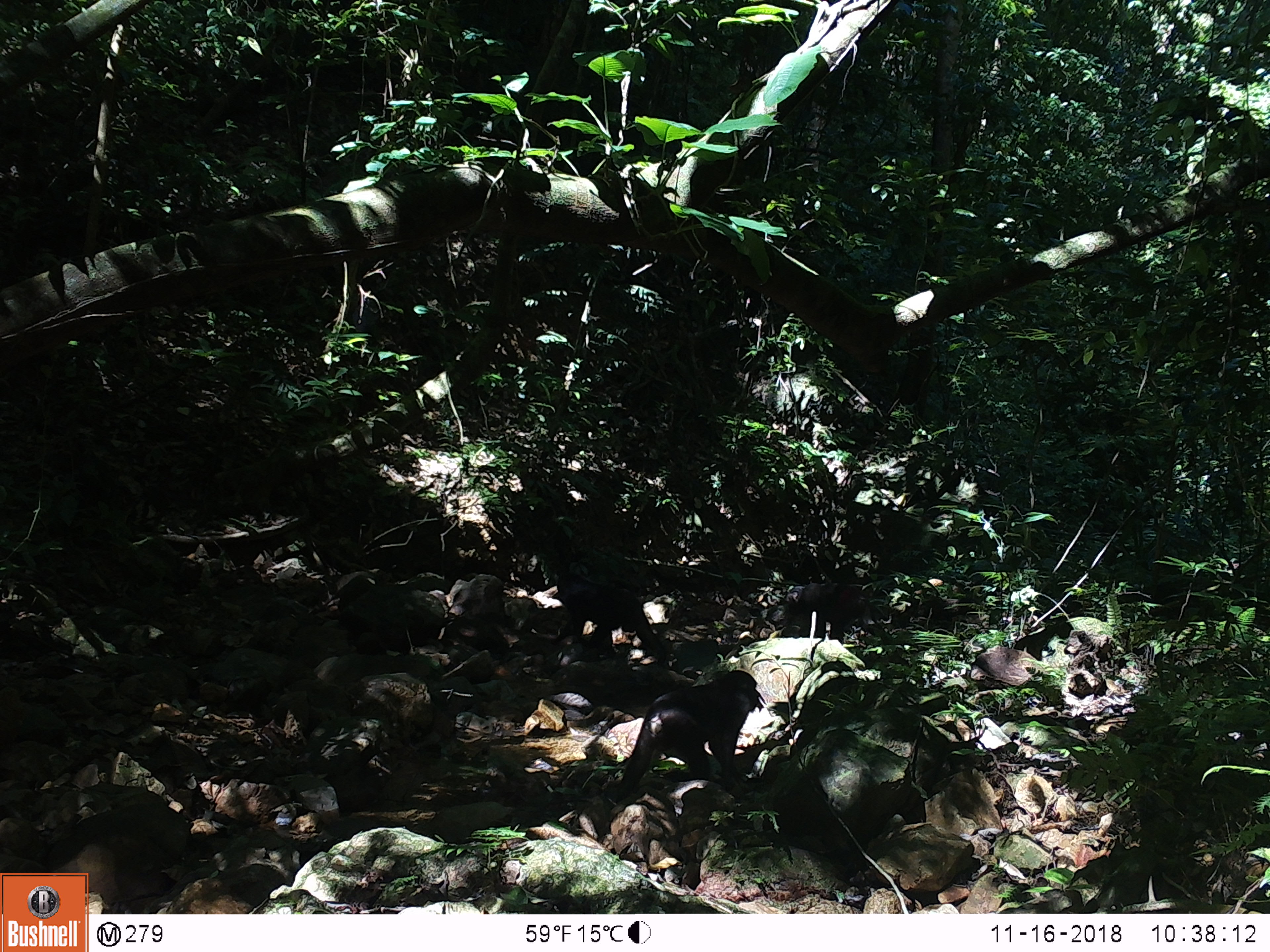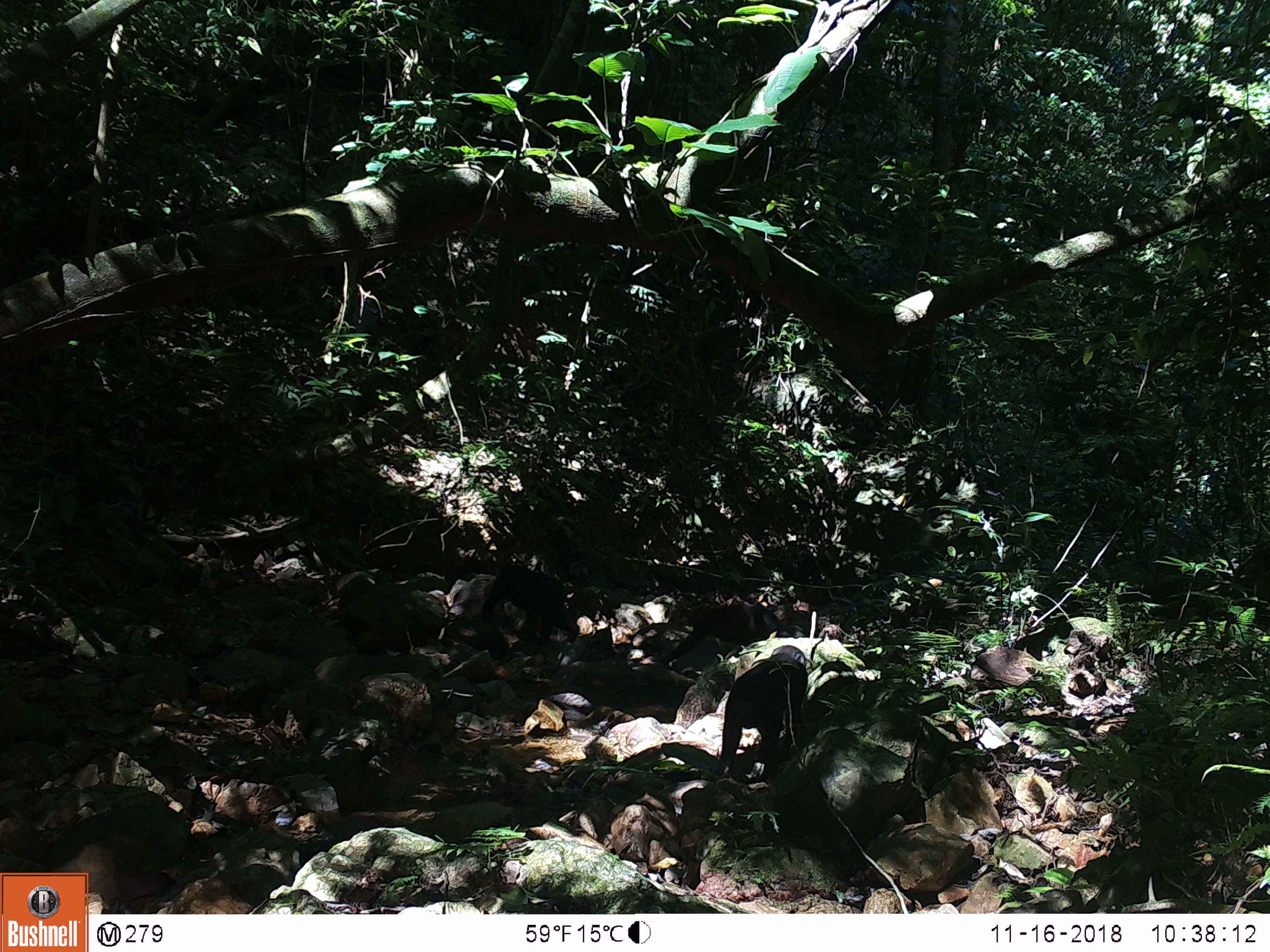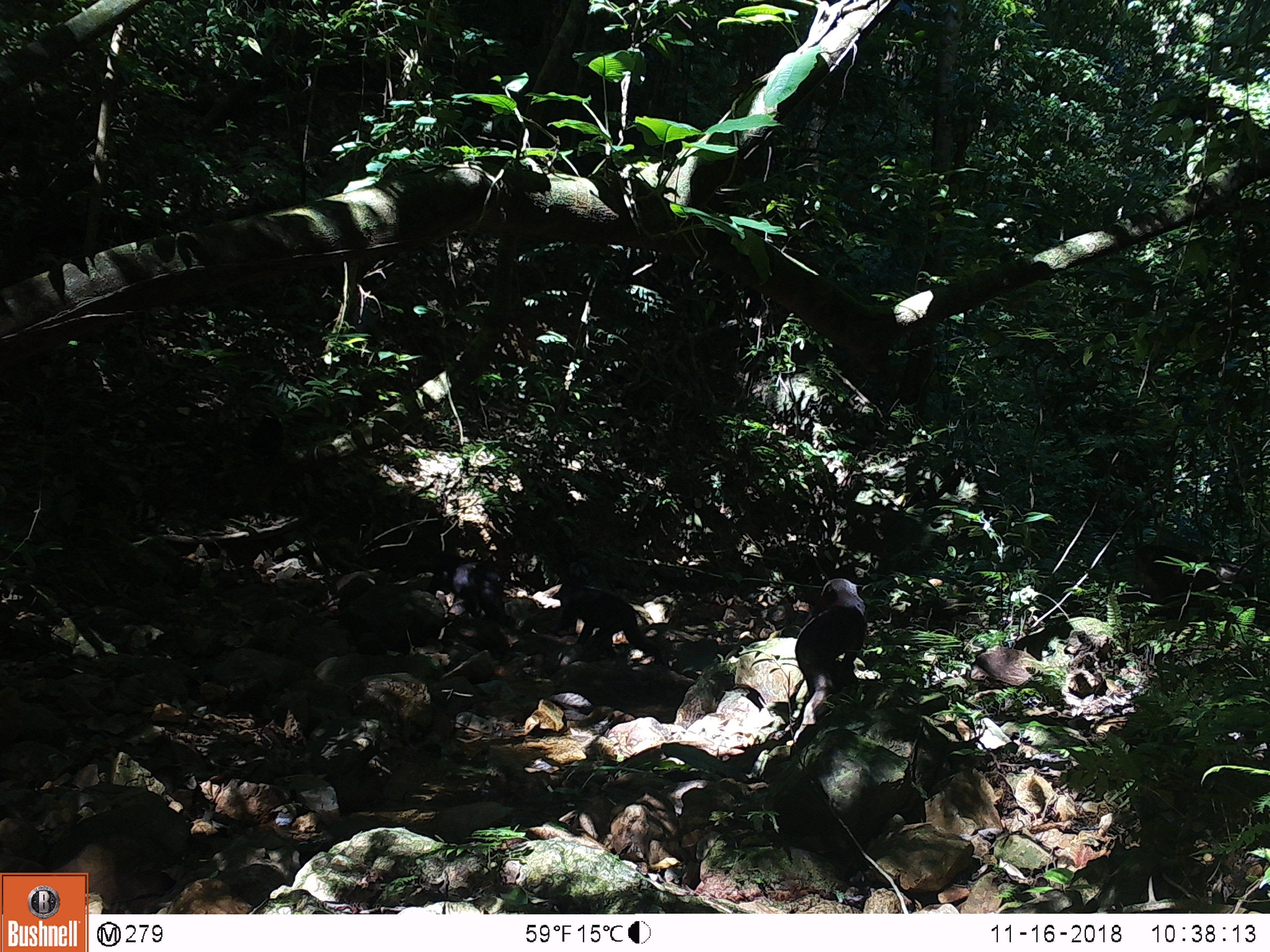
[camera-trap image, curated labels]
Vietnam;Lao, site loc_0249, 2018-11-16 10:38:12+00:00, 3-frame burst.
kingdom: Animalia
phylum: Chordata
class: Mammalia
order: Primates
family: Cercopithecidae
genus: Macaca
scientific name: Macaca arctoides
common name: stump-tailed macaque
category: stump tailed macaque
Stump tailed macaque (stump-tailed macaque) (Macaca arctoides). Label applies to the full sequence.